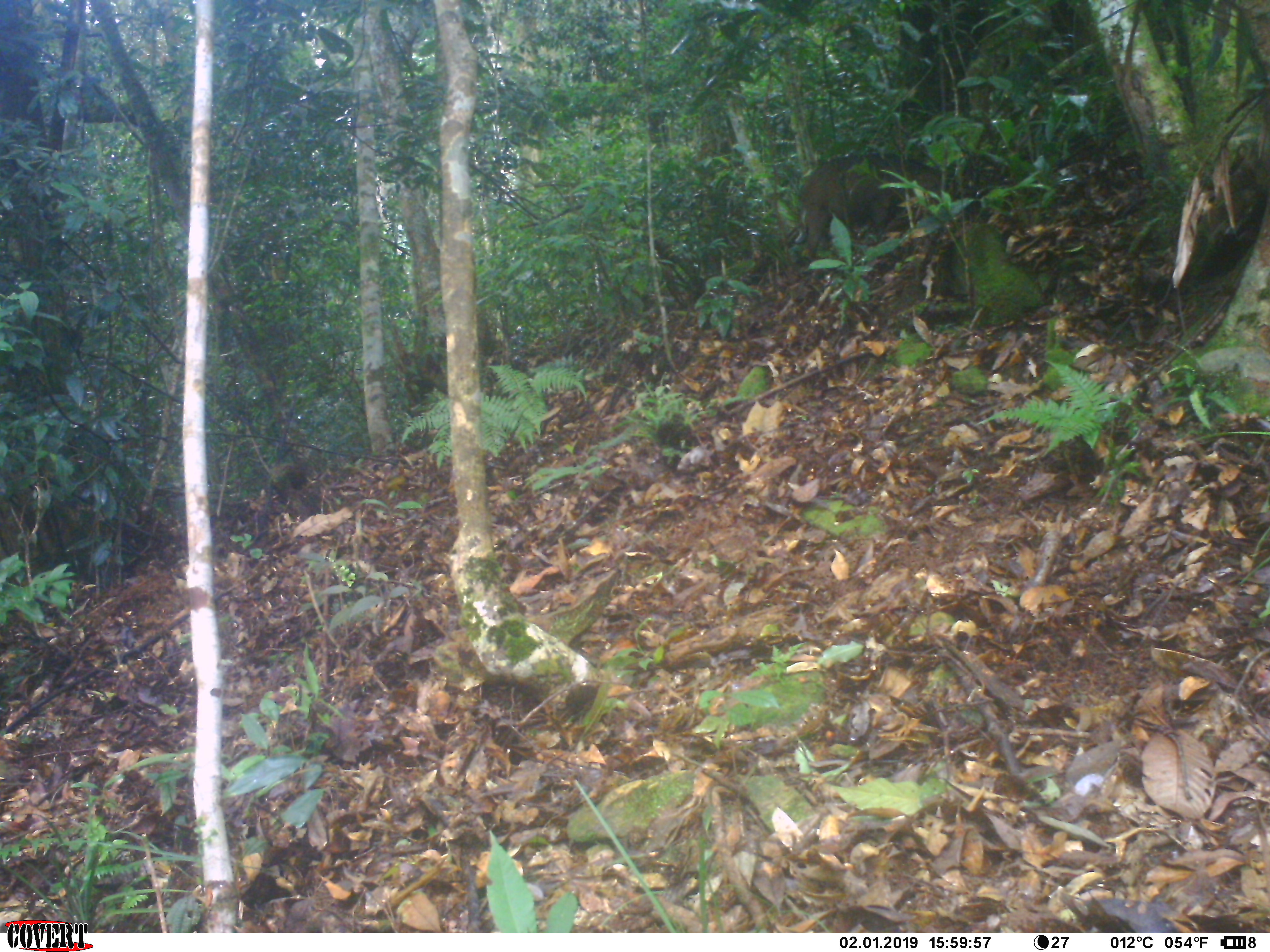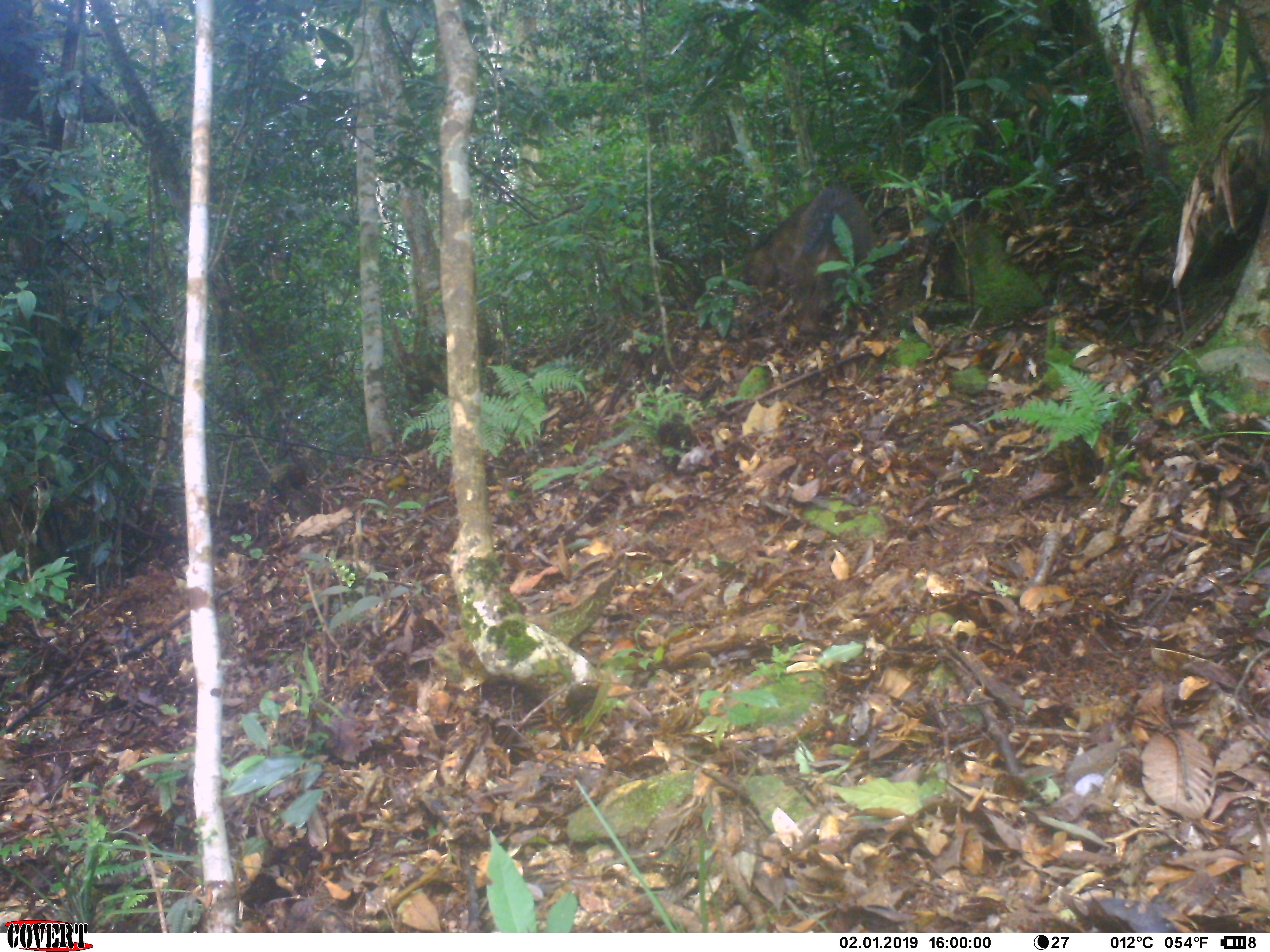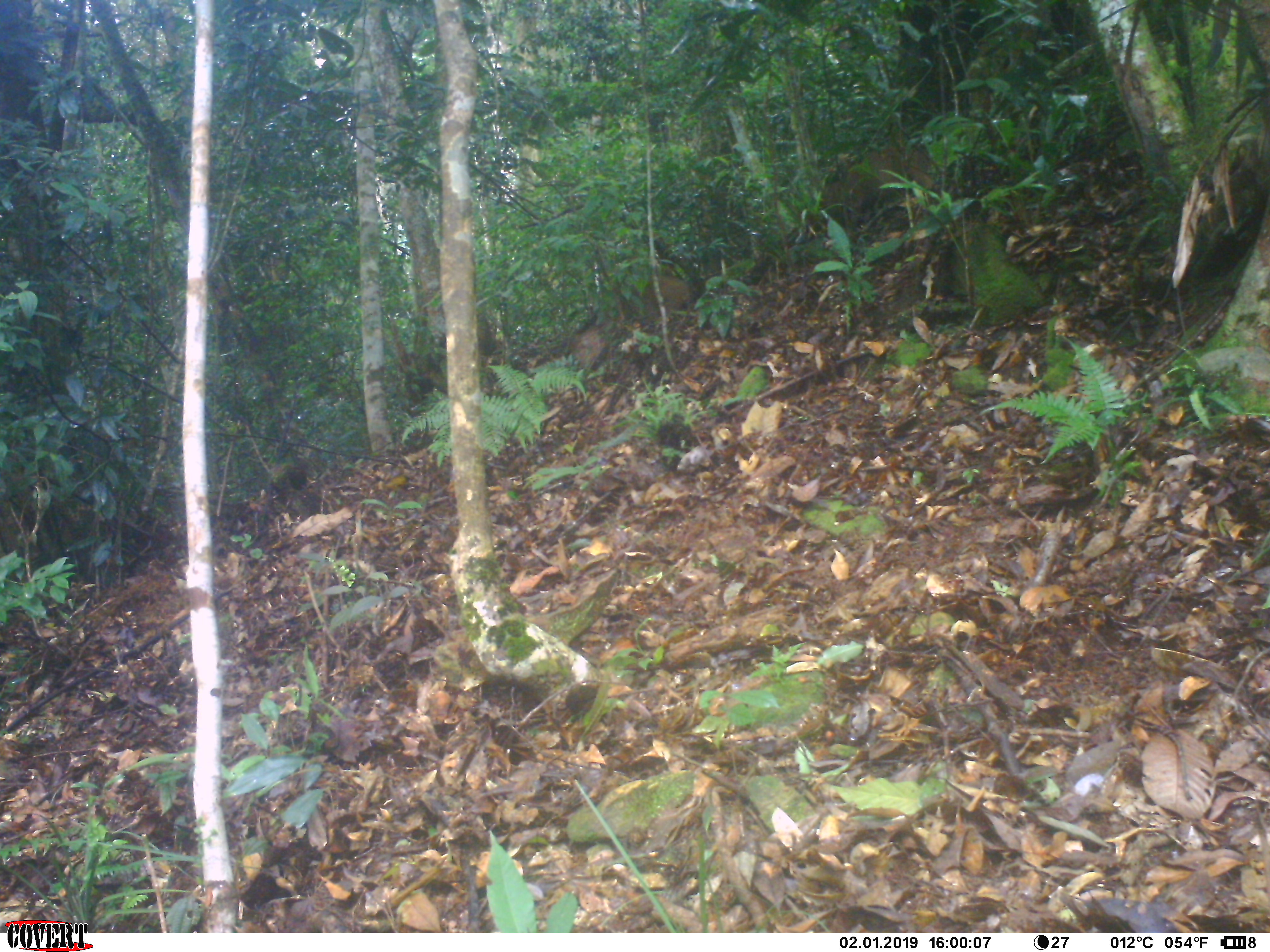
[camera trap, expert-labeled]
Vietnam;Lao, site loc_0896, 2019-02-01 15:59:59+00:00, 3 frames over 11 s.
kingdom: Animalia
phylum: Chordata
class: Mammalia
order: Artiodactyla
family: Suidae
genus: Sus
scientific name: Sus scrofa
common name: eurasian wild pig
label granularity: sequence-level